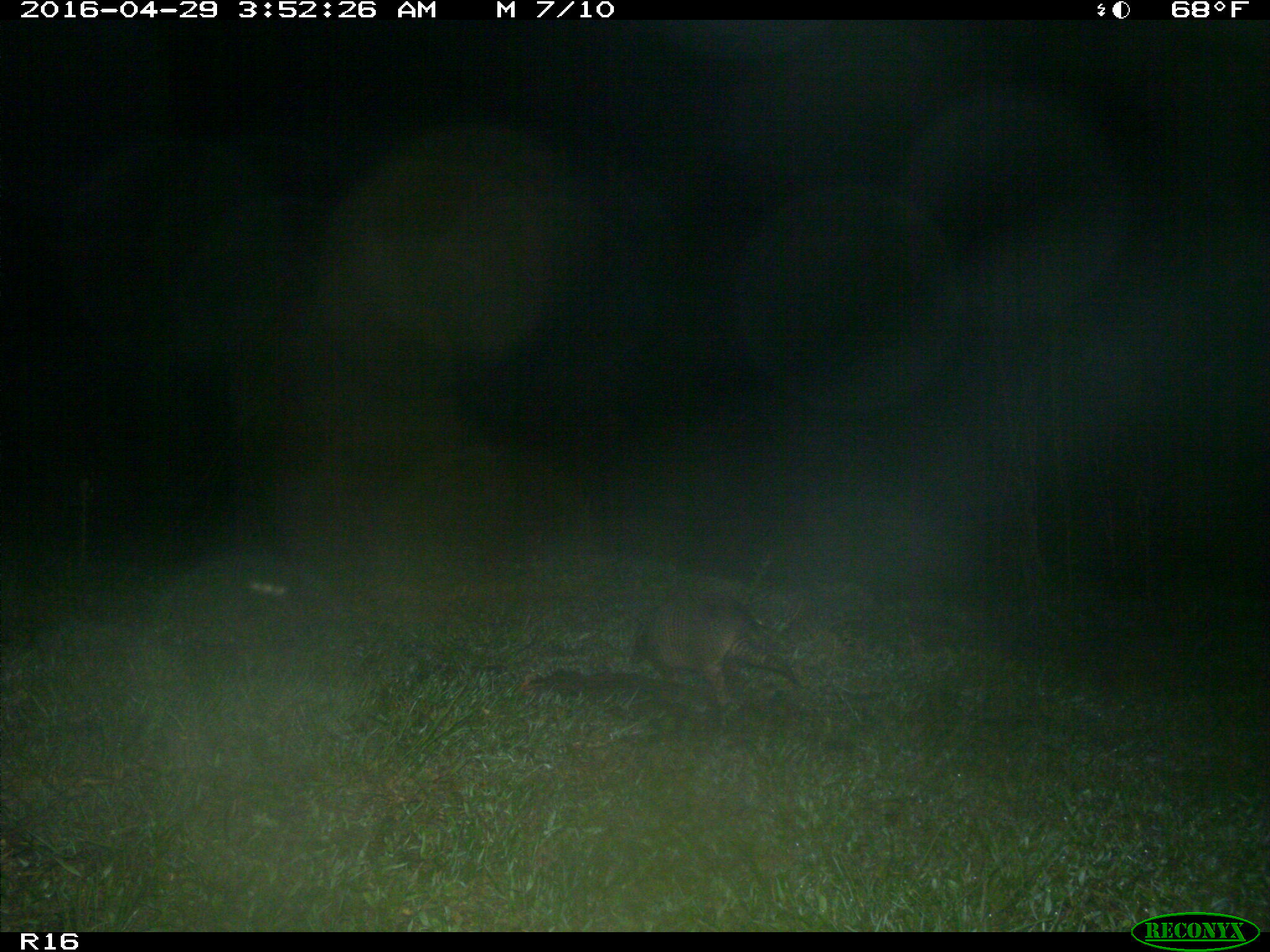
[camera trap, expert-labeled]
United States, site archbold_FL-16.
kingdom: Animalia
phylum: Chordata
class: Mammalia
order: Cingulata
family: Dasypodidae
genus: Dasypus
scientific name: Dasypus novemcinctus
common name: nine-banded armadillo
Dasypus novemcinctus (nine-banded armadillo).